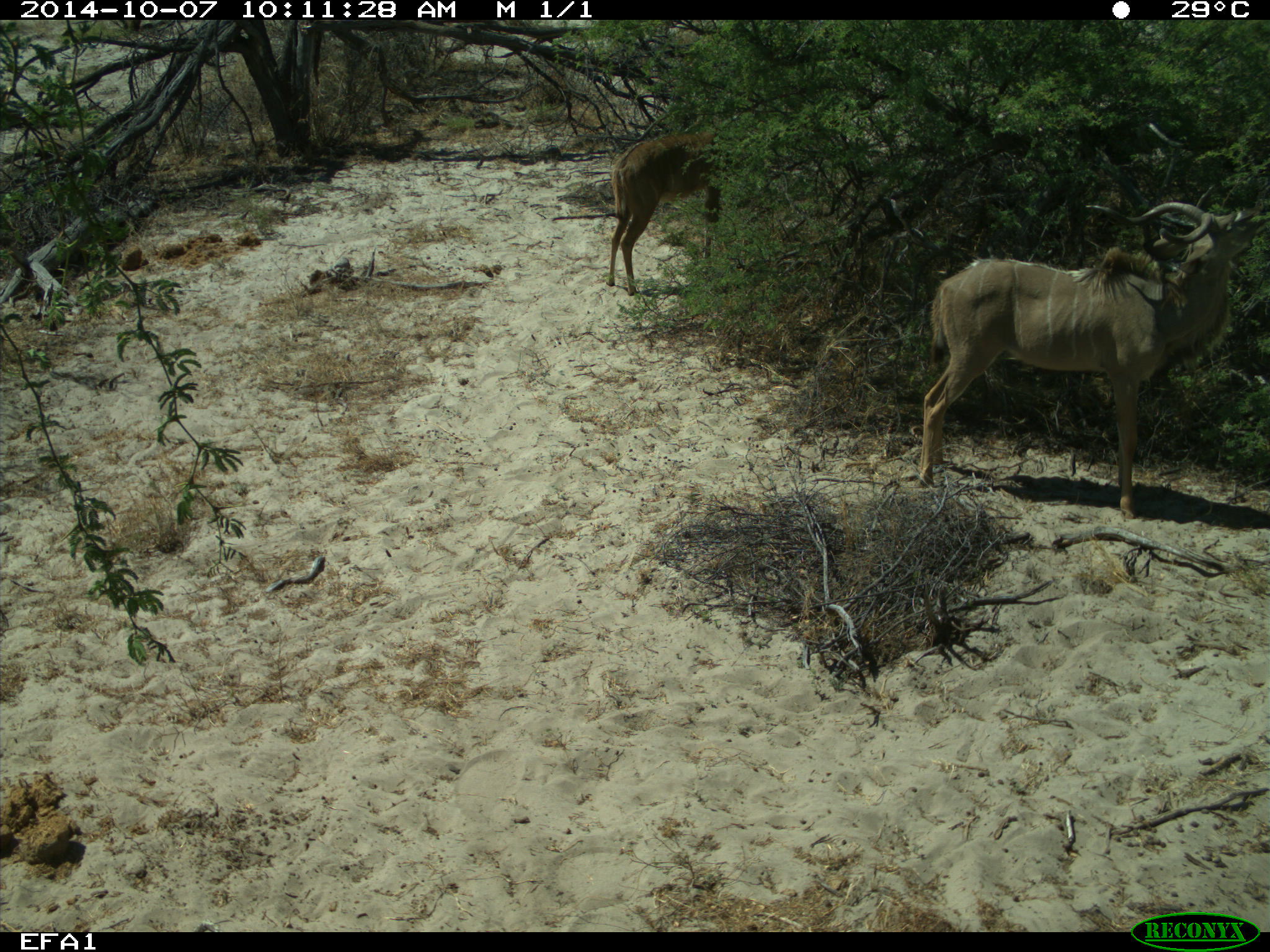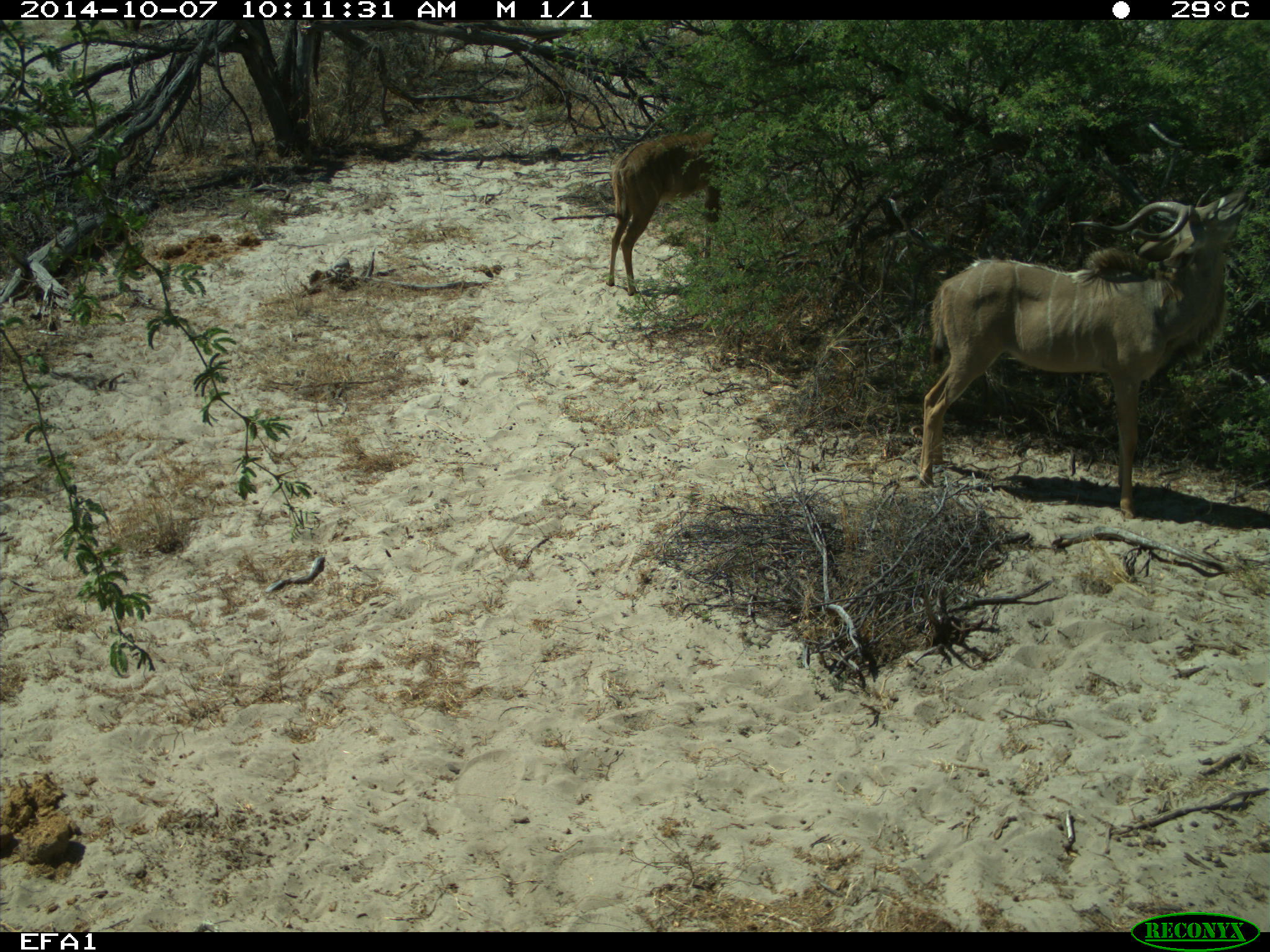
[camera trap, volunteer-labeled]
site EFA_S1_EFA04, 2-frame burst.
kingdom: Animalia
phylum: Chordata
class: Mammalia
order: Artiodactyla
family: Bovidae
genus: Tragelaphus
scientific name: Tragelaphus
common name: kudu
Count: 2.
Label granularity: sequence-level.